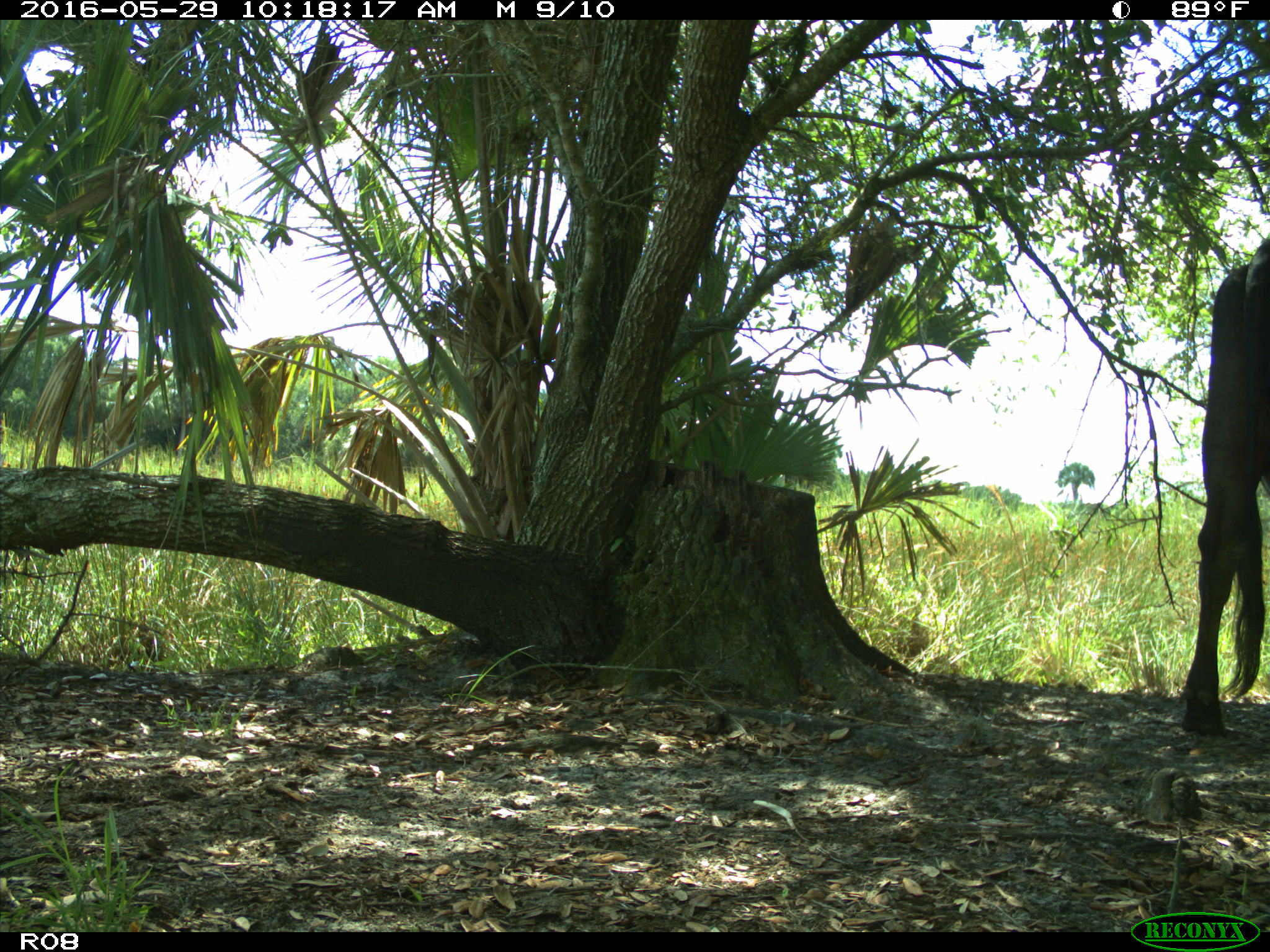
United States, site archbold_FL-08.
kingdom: Animalia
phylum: Chordata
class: Mammalia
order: Artiodactyla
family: Bovidae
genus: Bos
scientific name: Bos taurus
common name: domestic cow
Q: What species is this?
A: Bos taurus (domestic cow).